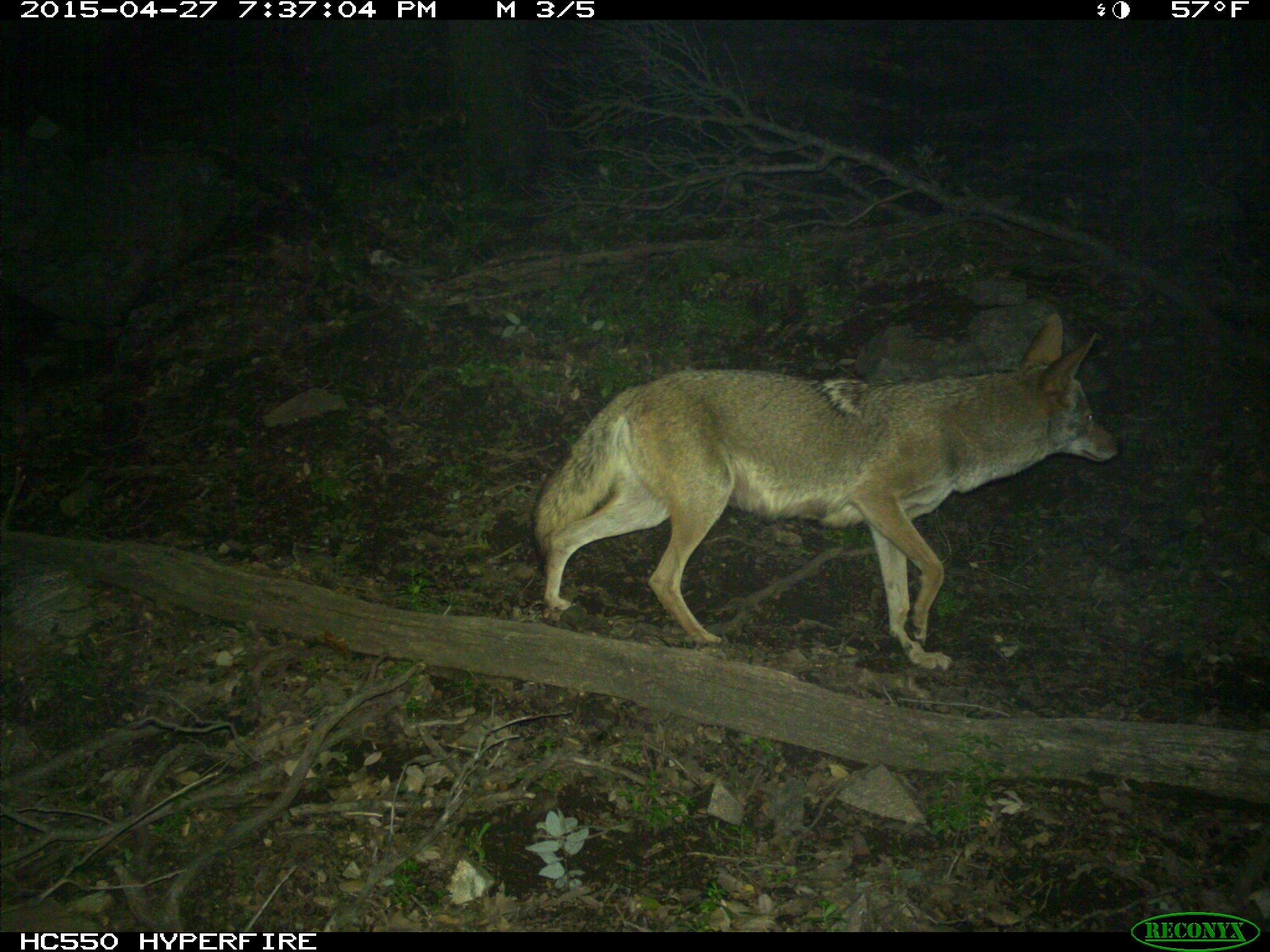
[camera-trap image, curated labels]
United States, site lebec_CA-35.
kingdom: Animalia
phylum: Chordata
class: Mammalia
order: Carnivora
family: Canidae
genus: Canis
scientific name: Canis latrans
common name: coyote